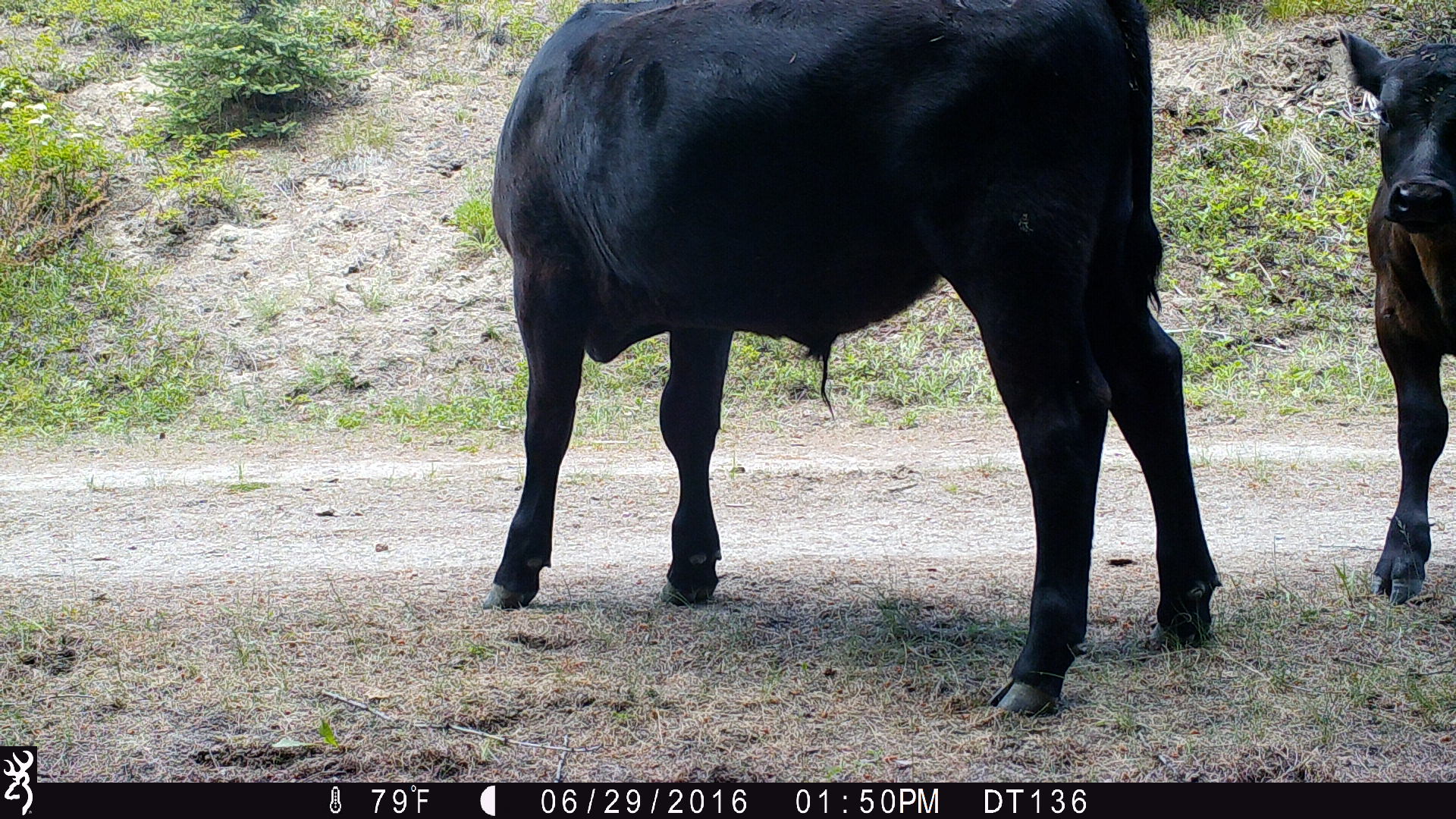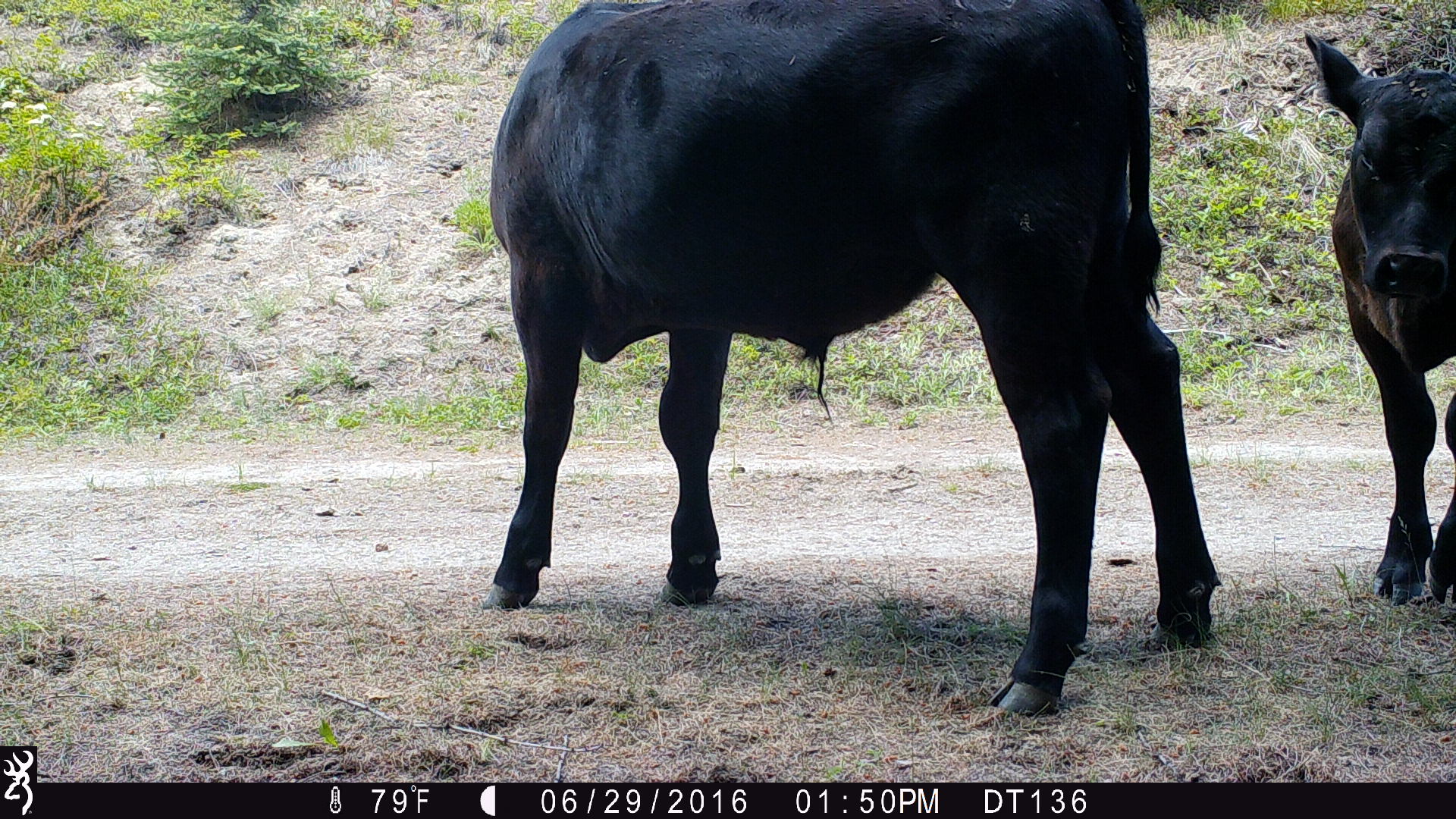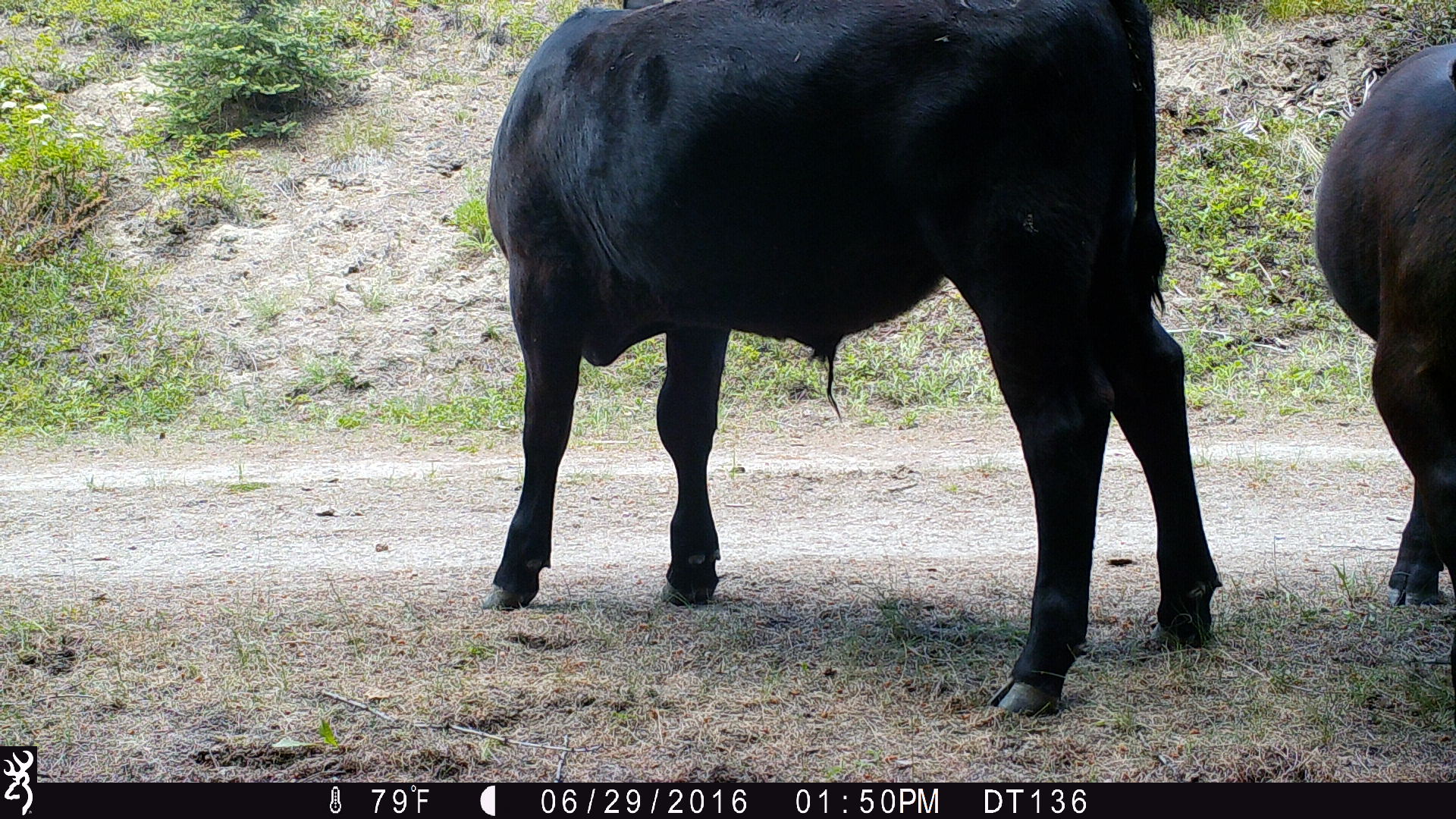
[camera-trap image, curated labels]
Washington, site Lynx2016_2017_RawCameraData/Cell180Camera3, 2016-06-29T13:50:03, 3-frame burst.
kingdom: Animalia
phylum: Chordata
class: Mammalia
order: Artiodactyla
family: Bovidae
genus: Bos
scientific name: Bos taurus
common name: domestic cattle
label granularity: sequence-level